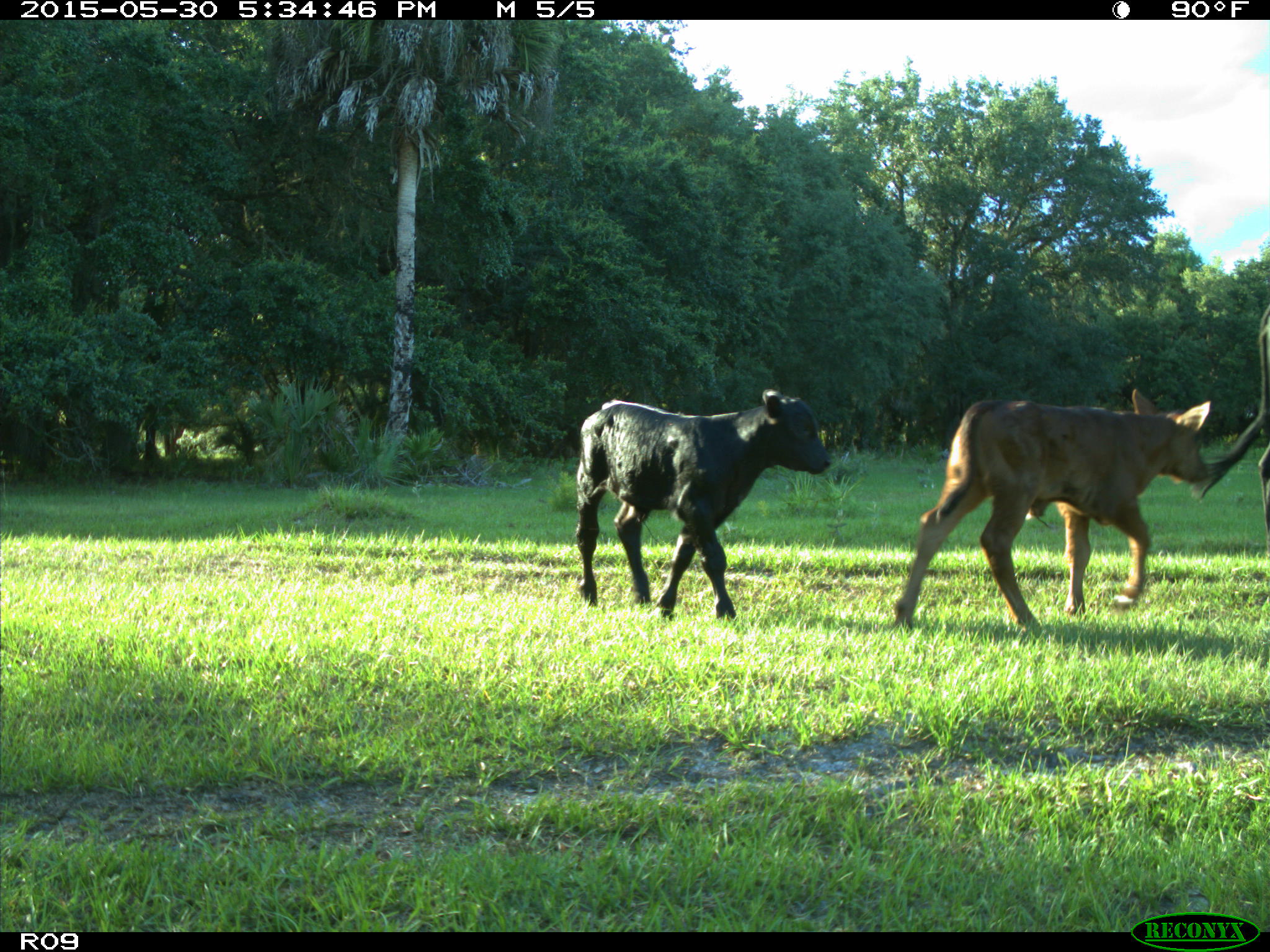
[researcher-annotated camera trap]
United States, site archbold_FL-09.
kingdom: Animalia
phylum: Chordata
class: Mammalia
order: Artiodactyla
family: Bovidae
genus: Bos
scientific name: Bos taurus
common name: domestic cow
Bos taurus (domestic cow).